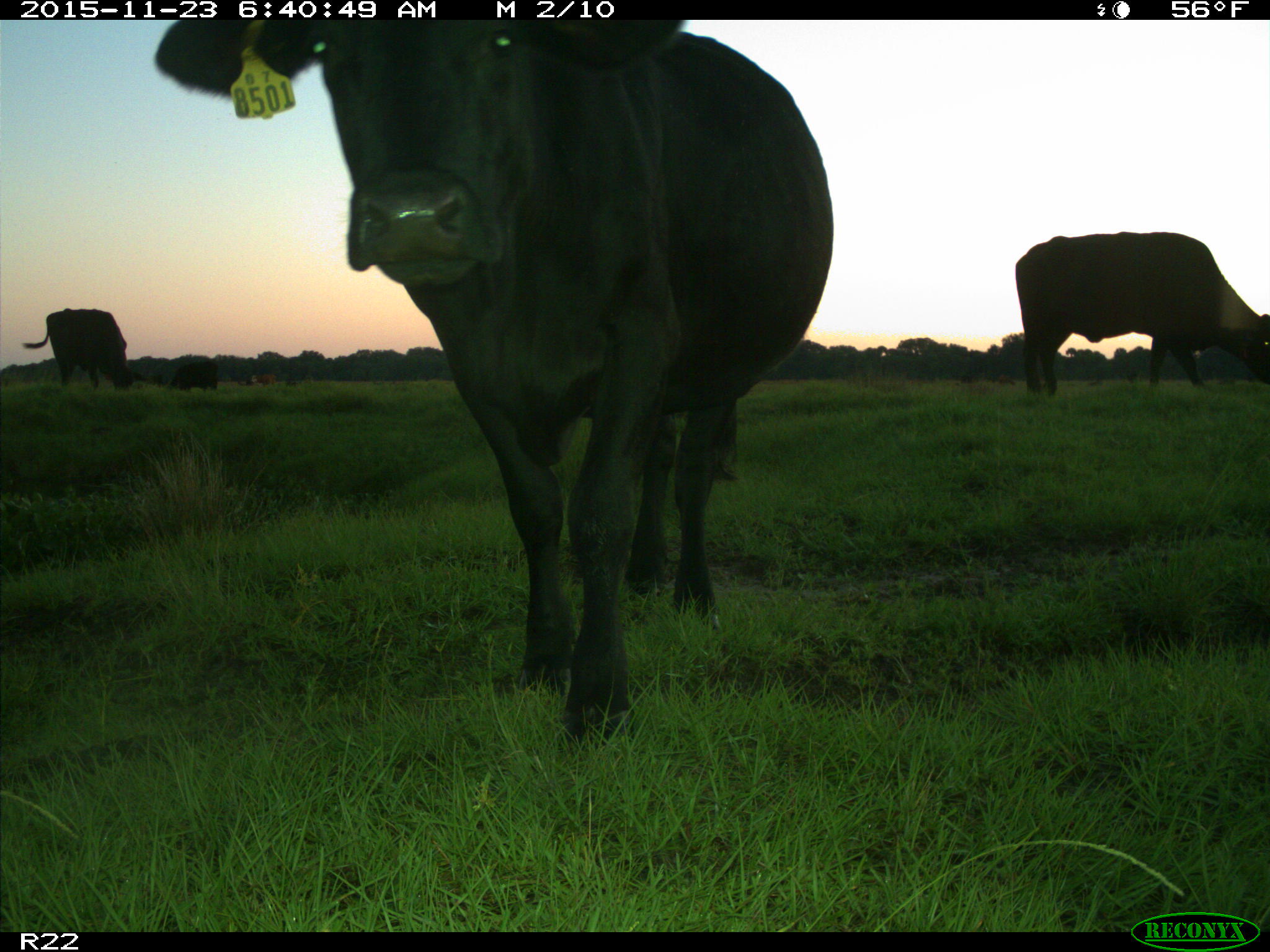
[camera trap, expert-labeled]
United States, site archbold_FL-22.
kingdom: Animalia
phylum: Chordata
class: Mammalia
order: Artiodactyla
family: Bovidae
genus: Bos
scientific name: Bos taurus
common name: domestic cow